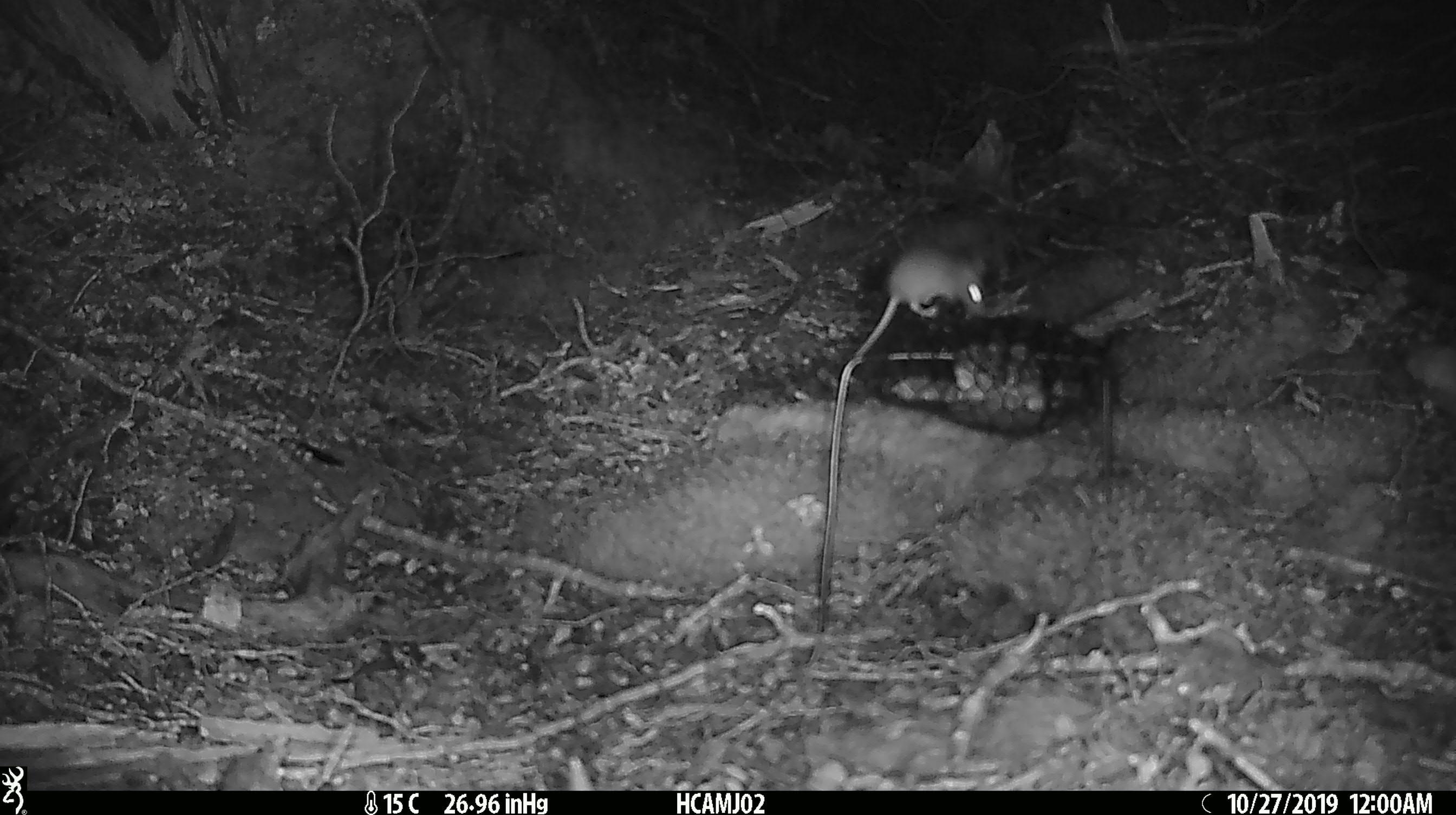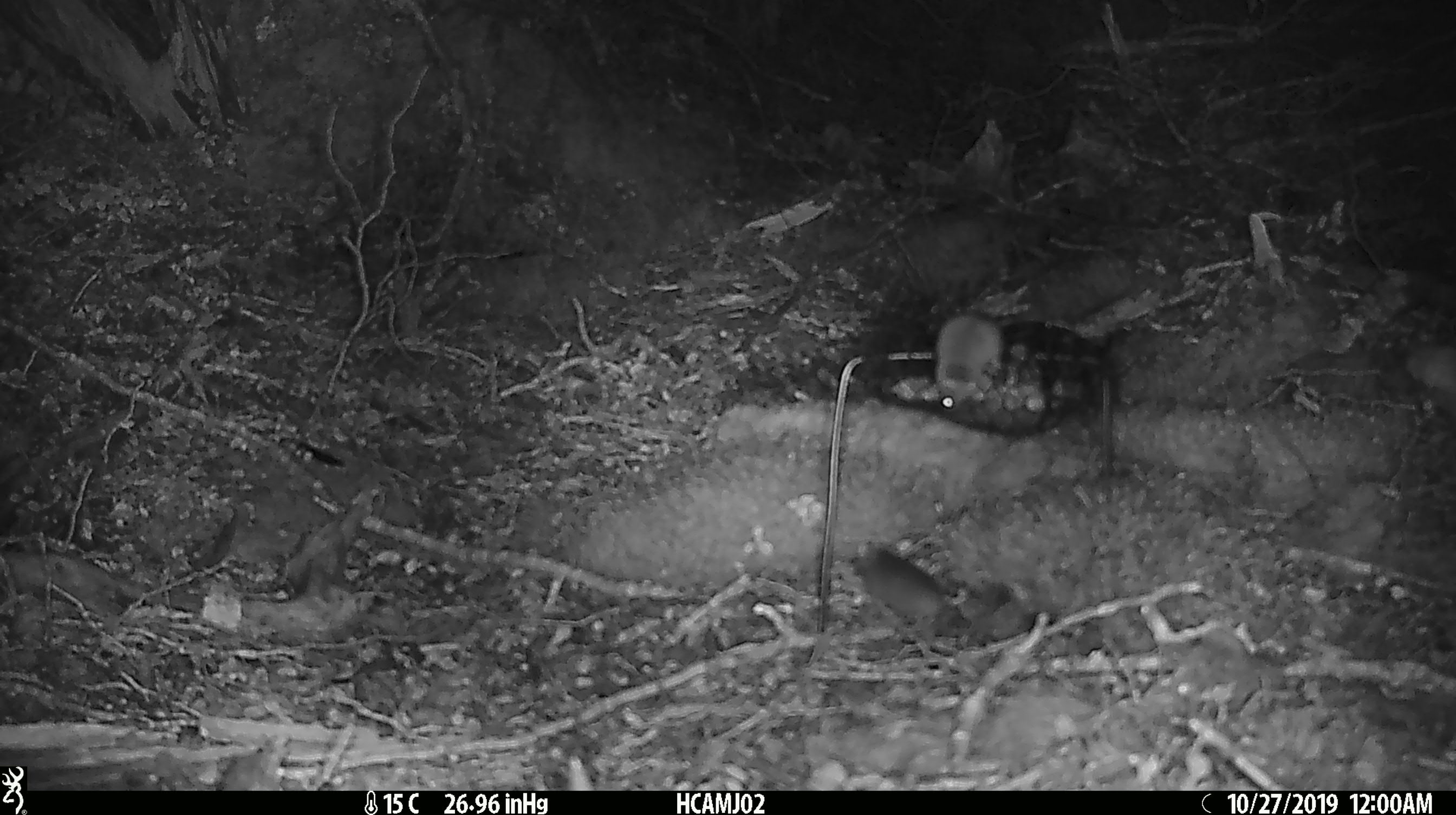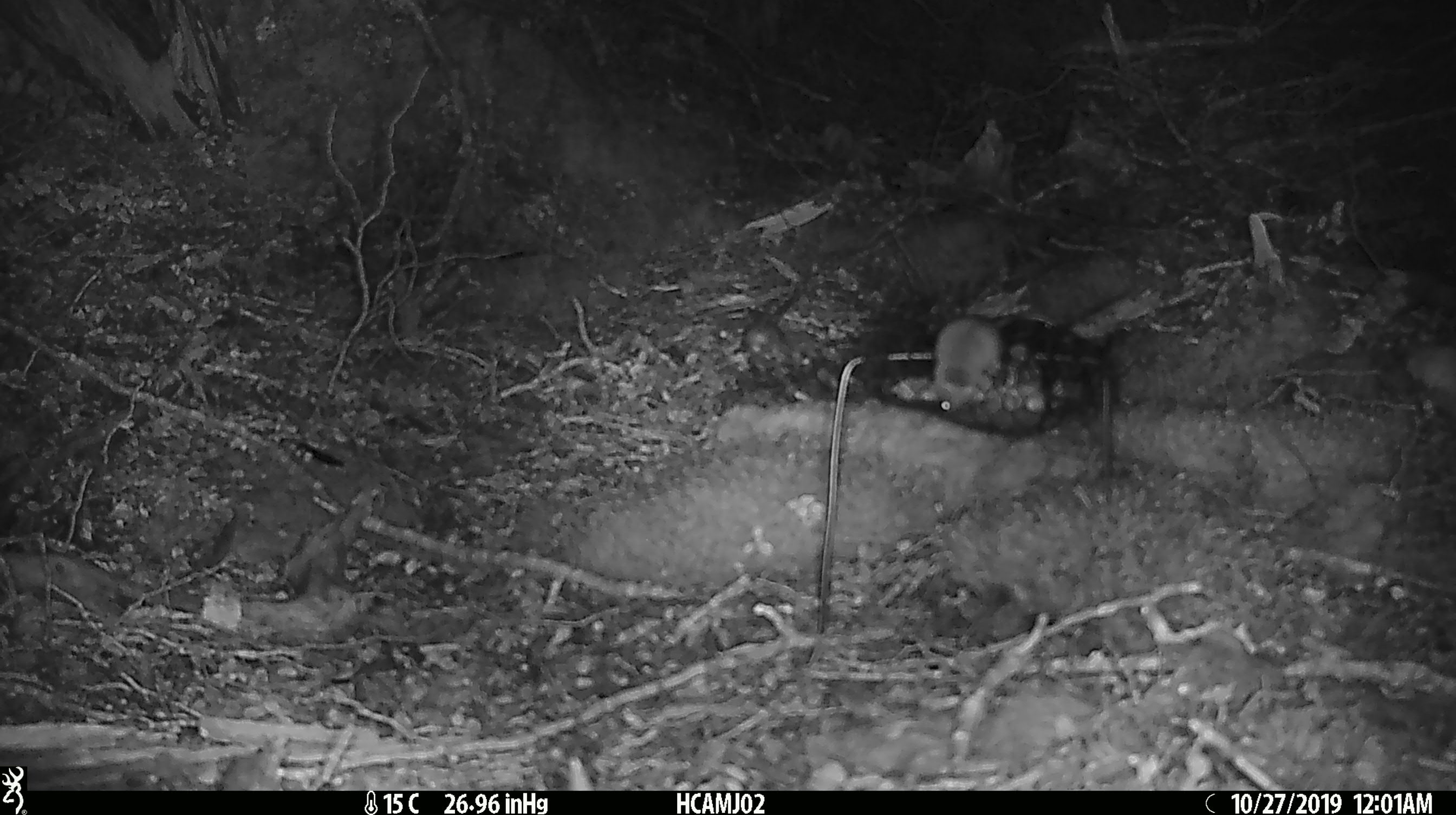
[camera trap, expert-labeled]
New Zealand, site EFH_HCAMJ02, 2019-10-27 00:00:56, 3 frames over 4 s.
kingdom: Animalia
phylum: Chordata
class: Mammalia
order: Rodentia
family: Muridae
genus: Mus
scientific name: Mus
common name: mouse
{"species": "mouse (Mus)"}